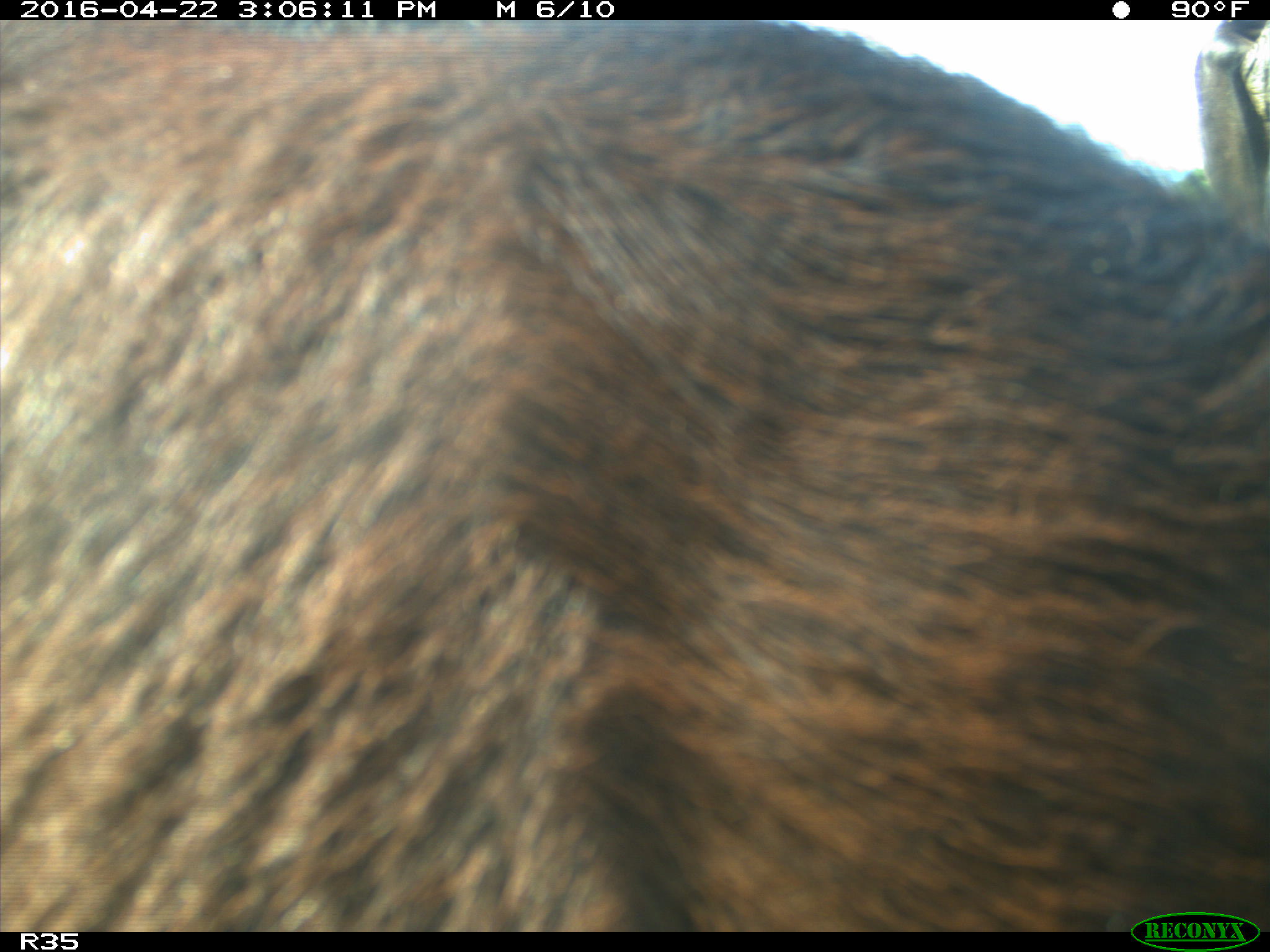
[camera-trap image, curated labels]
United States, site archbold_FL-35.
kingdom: Animalia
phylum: Chordata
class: Mammalia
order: Artiodactyla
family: Bovidae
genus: Bos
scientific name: Bos taurus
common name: domestic cow